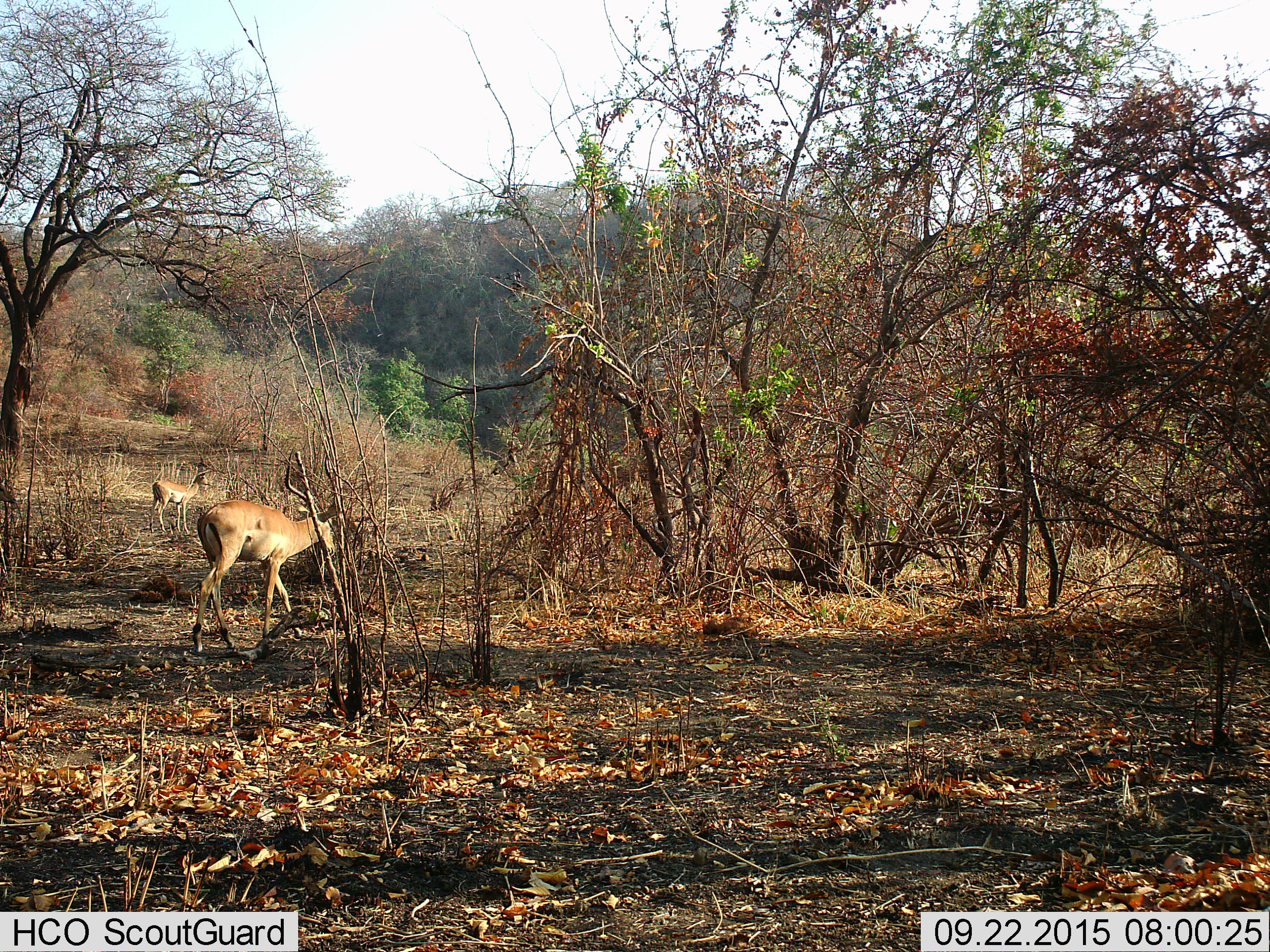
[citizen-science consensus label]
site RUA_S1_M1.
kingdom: Animalia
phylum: Chordata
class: Mammalia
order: Artiodactyla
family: Bovidae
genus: Aepyceros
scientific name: Aepyceros melampus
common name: impala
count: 2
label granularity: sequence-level